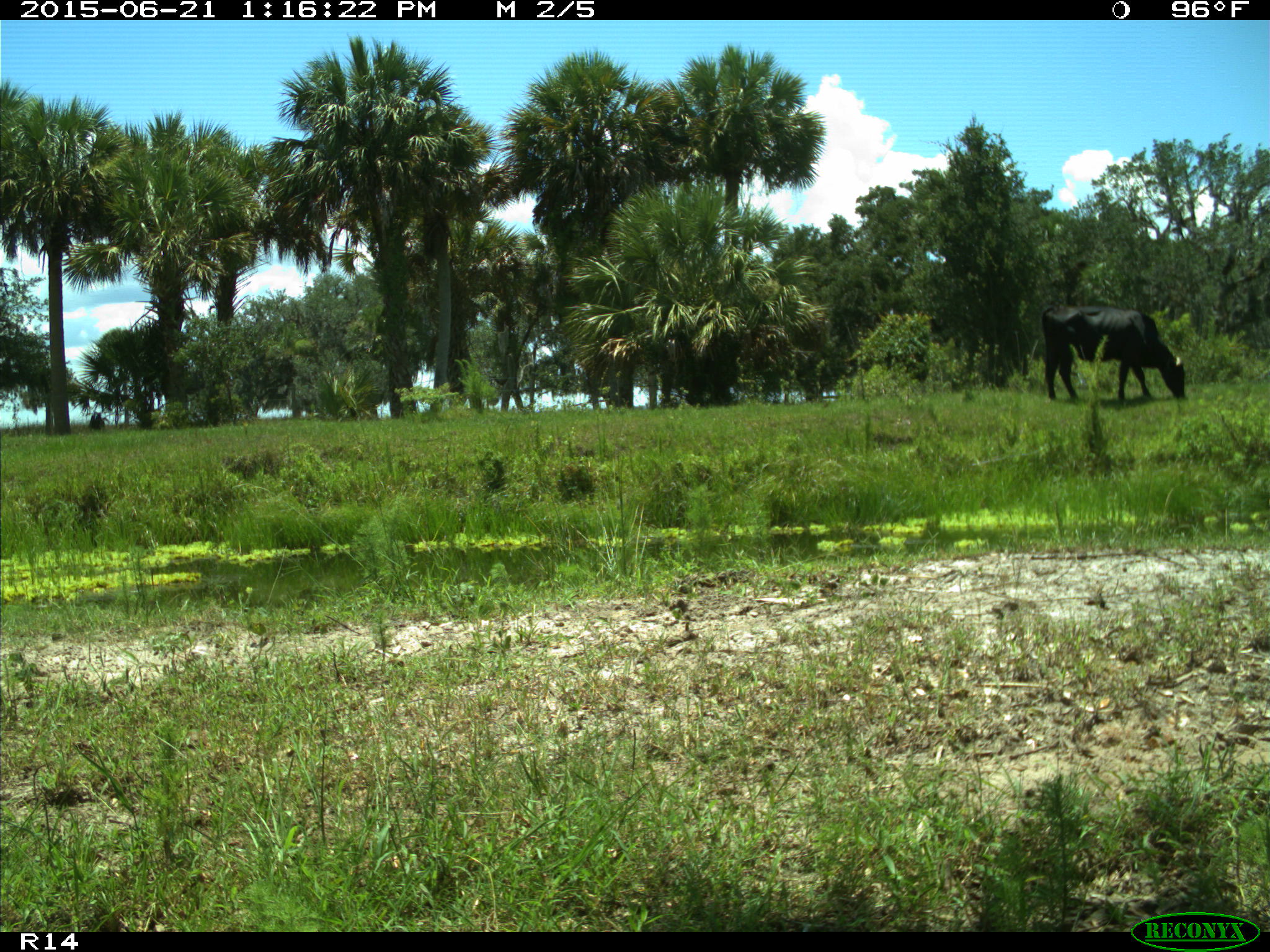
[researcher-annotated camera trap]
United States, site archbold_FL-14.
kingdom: Animalia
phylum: Chordata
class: Mammalia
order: Artiodactyla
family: Bovidae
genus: Bos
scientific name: Bos taurus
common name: domestic cow